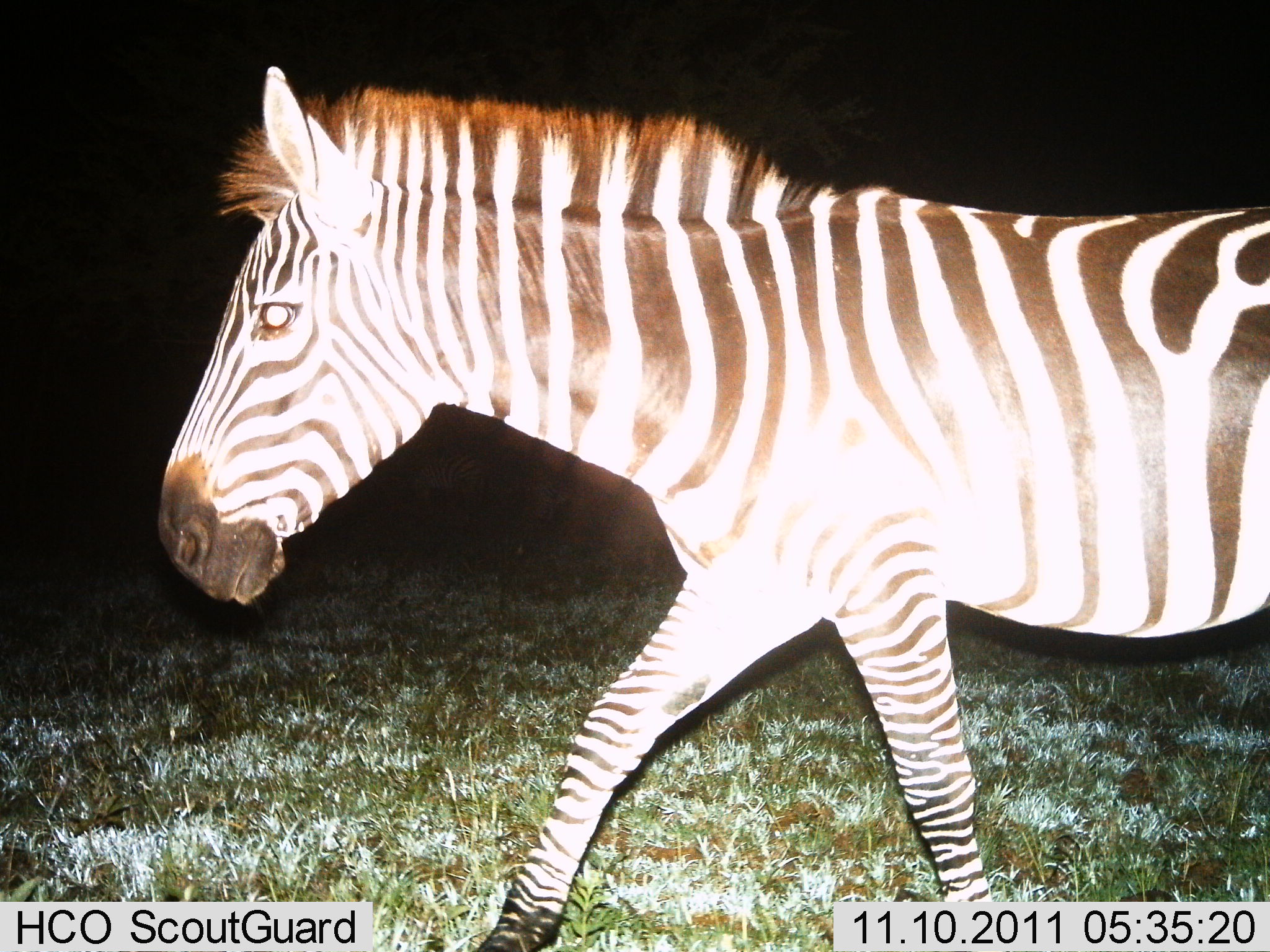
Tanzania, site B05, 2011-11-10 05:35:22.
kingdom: Animalia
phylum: Chordata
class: Mammalia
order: Perissodactyla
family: Equidae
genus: Equus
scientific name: Equus quagga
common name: plains zebra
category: zebra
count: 1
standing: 15%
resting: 0%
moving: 85%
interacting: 0%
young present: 0%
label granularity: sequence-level